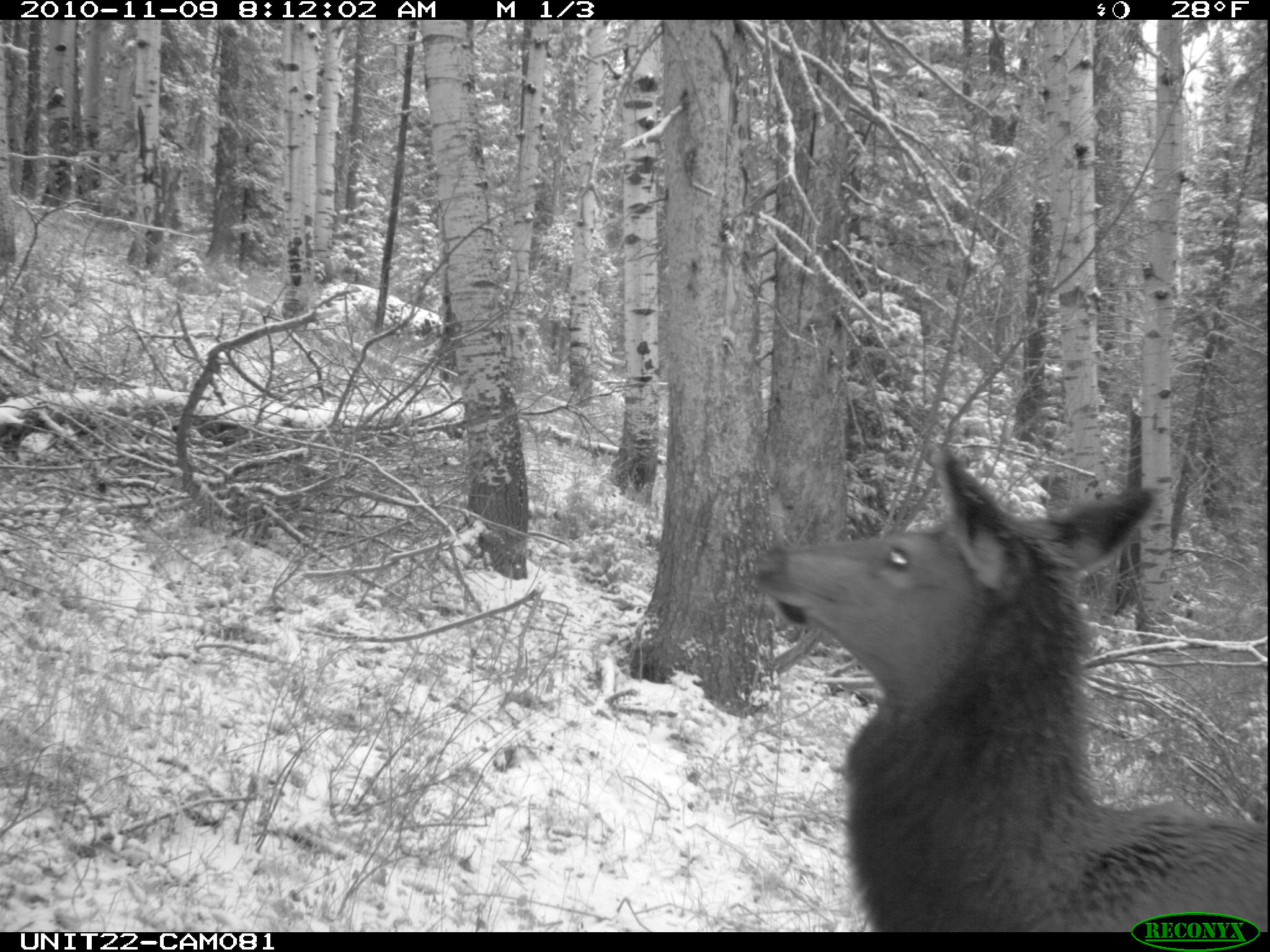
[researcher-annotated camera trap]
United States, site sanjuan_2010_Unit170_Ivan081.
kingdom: Animalia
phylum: Chordata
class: Mammalia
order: Artiodactyla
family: Cervidae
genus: Cervus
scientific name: Cervus elaphus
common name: red deer